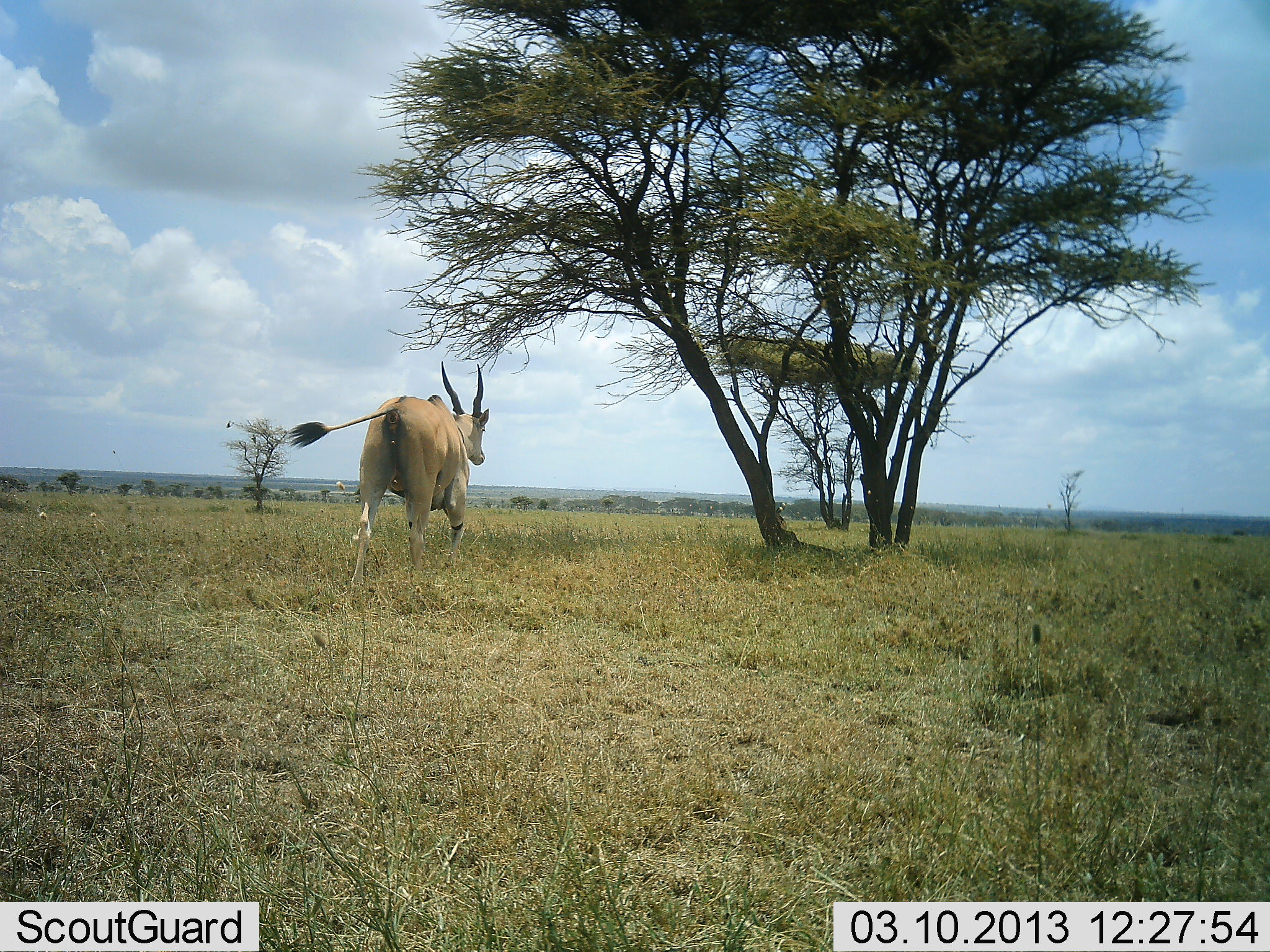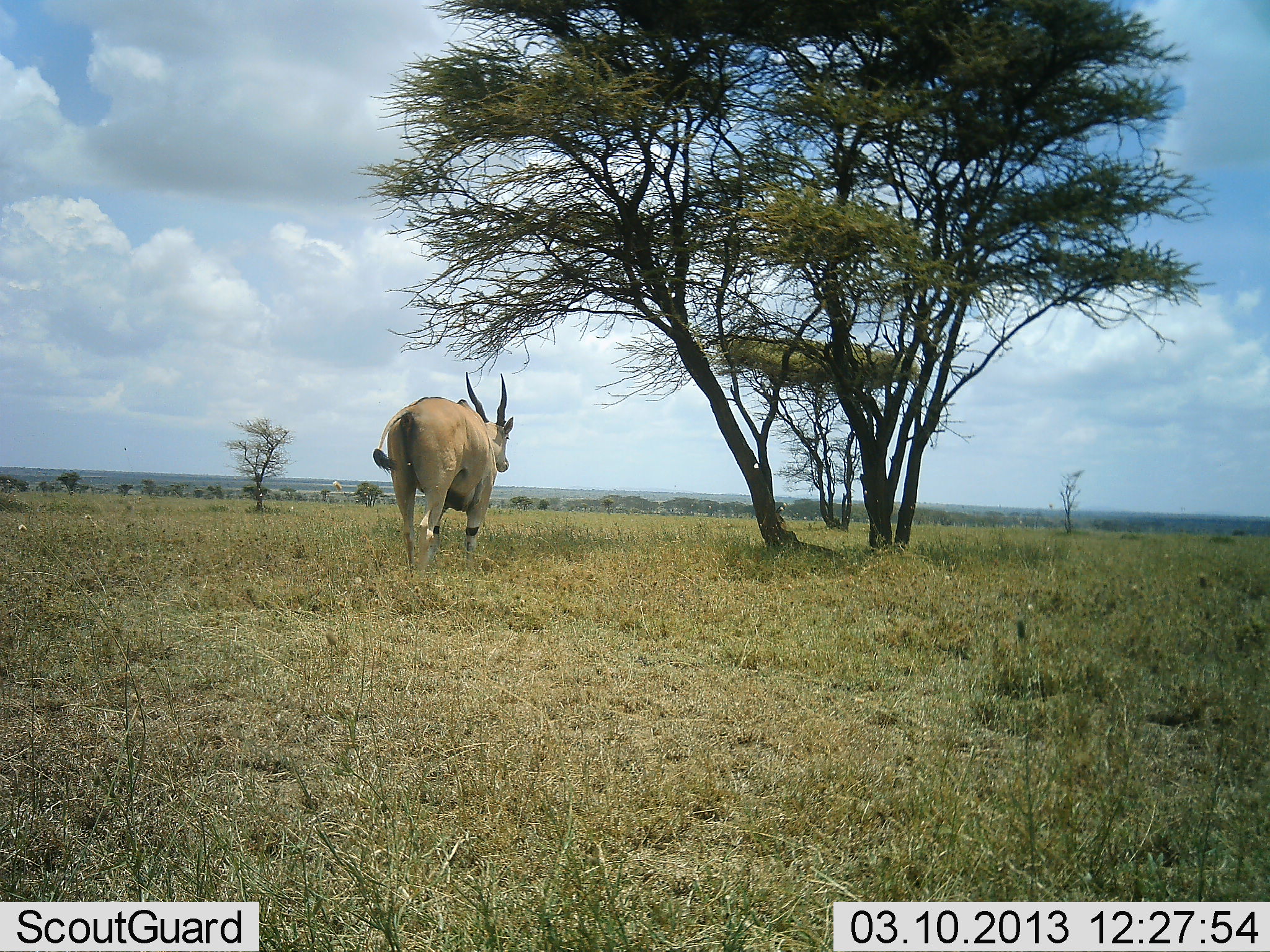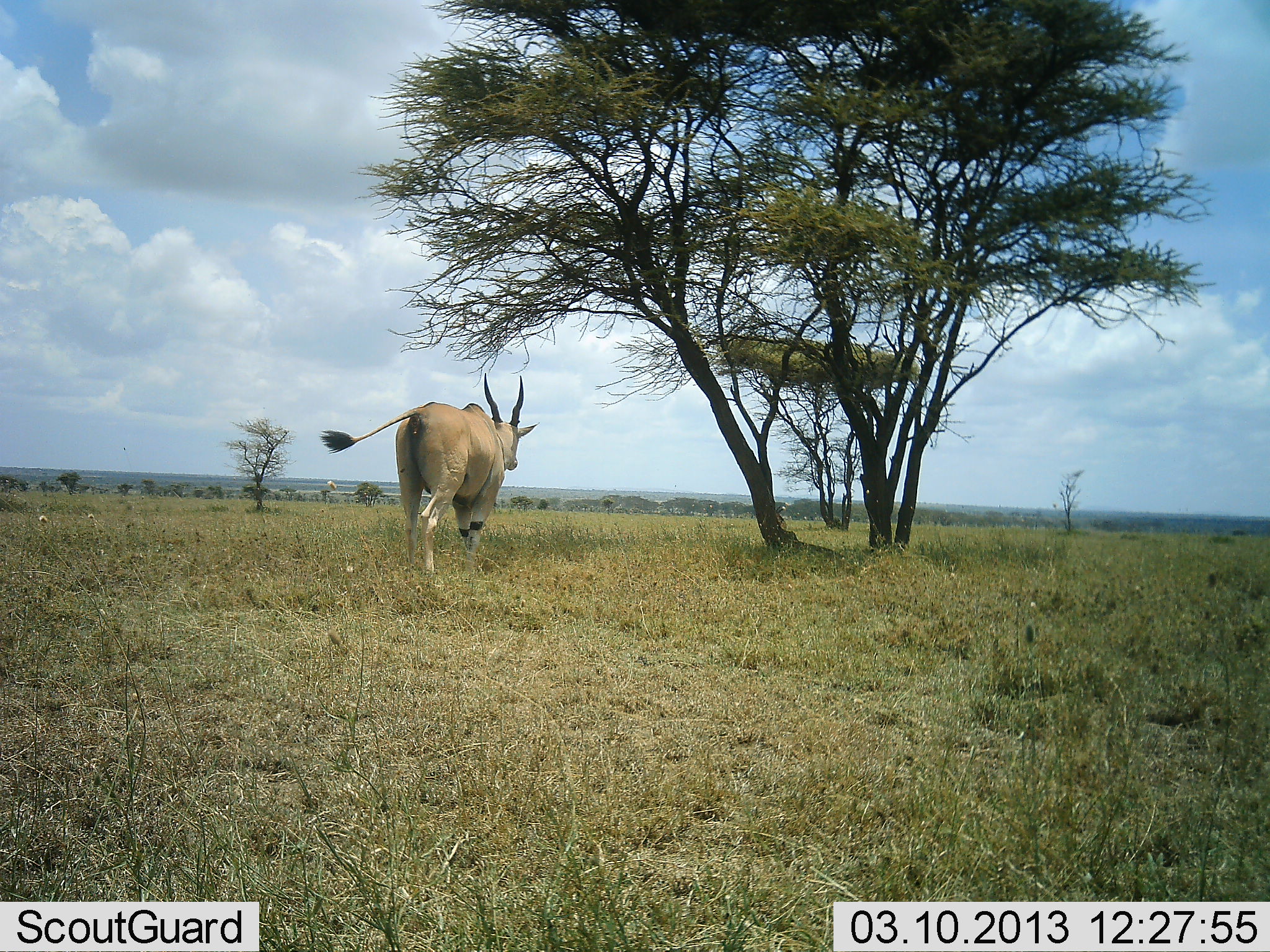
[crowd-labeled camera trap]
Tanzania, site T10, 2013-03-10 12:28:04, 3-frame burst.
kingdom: Animalia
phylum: Chordata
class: Mammalia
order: Artiodactyla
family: Bovidae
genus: Tragelaphus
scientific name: Tragelaphus oryx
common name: eland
Eland (Tragelaphus oryx), count 1. Behavior (volunteer vote fractions): standing 4%, resting 0%, moving 96%, interacting 0%. Young present (vote fraction): 0%. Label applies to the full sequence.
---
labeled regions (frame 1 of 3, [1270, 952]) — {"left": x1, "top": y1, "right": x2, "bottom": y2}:
animal: {"left": 287, "top": 361, "right": 489, "bottom": 591}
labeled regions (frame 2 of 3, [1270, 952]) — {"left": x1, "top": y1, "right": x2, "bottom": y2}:
animal: {"left": 374, "top": 372, "right": 513, "bottom": 592}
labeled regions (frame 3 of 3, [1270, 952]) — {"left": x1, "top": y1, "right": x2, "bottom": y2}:
animal: {"left": 321, "top": 374, "right": 540, "bottom": 587}